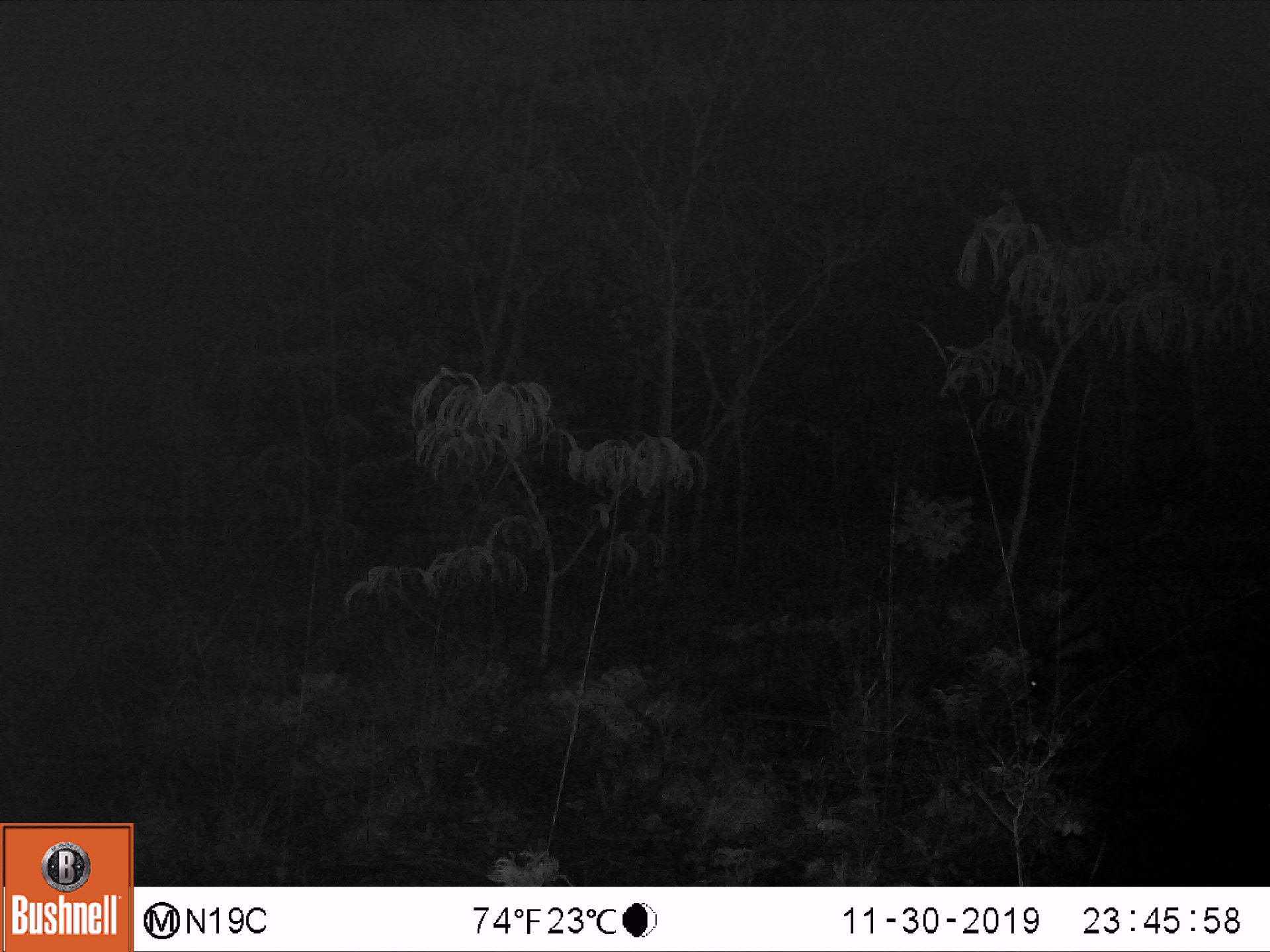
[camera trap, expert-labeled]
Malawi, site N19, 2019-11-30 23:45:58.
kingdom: Animalia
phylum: Chordata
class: Mammalia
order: Carnivora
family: Viverridae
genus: Civettictis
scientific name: Civettictis civetta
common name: african civet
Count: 1.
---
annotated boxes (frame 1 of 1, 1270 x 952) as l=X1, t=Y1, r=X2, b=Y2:
african civet: l=1015, t=535, r=1262, b=710